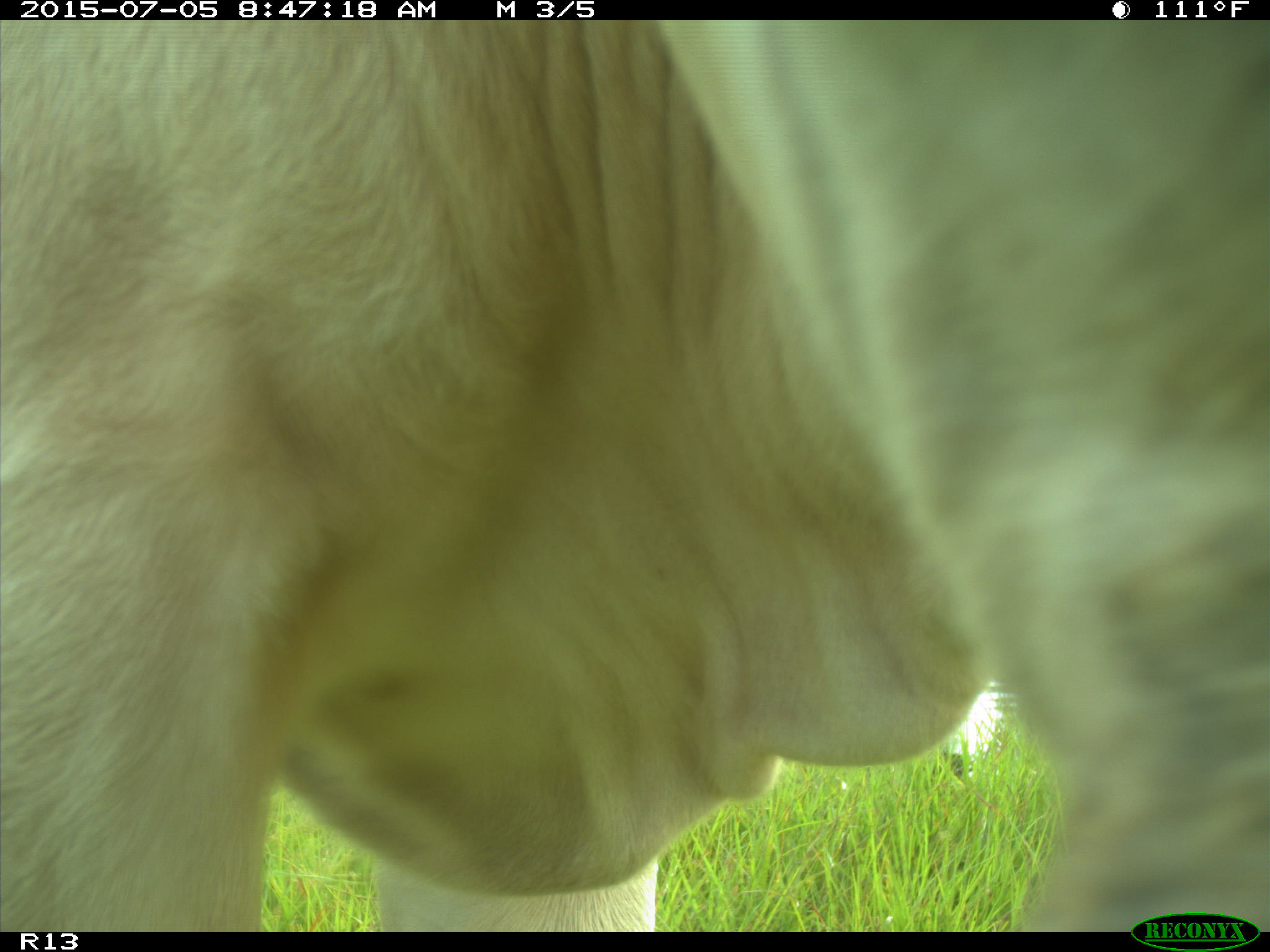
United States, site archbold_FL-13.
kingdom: Animalia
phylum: Chordata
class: Mammalia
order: Artiodactyla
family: Bovidae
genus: Bos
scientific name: Bos taurus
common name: domestic cow